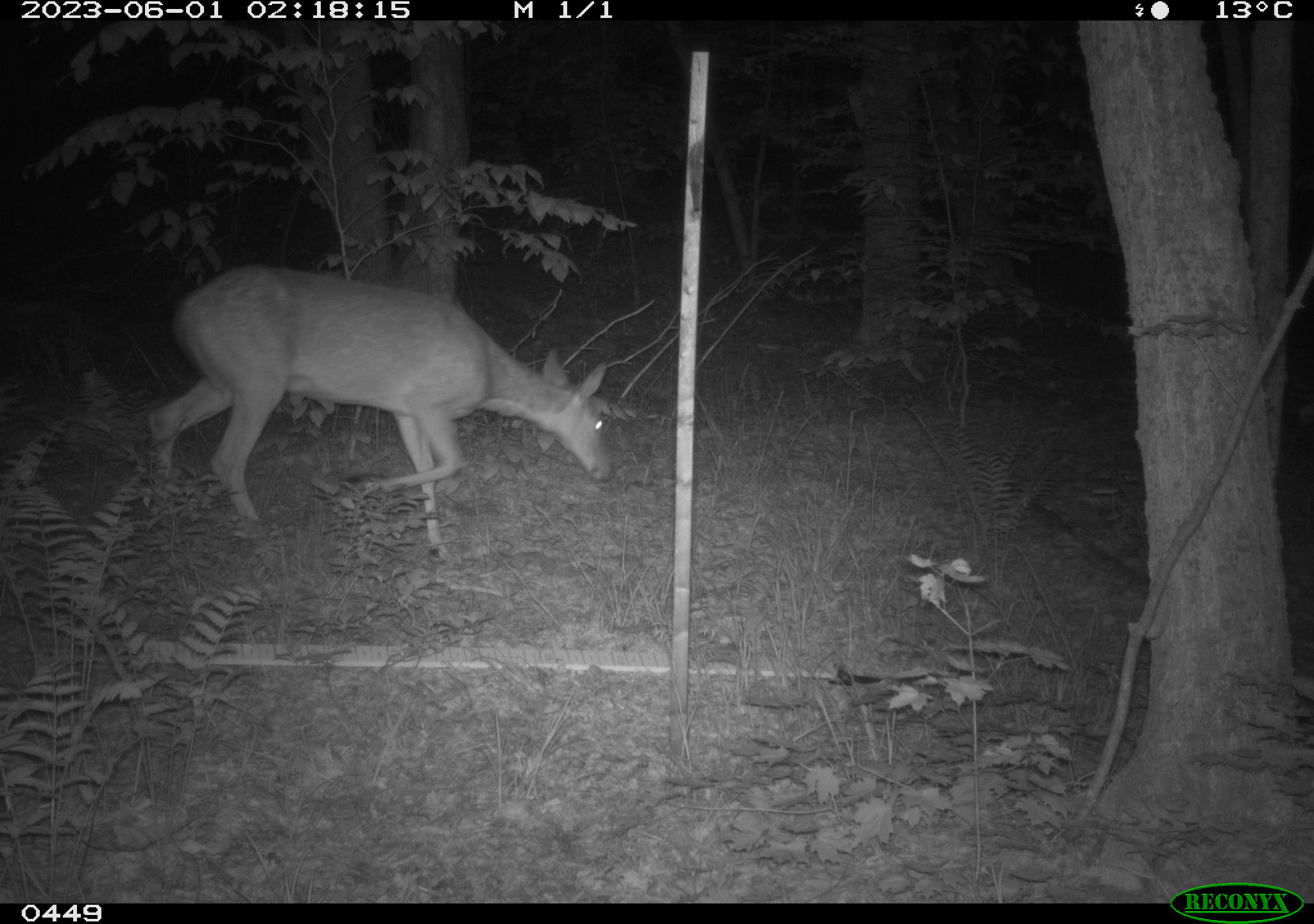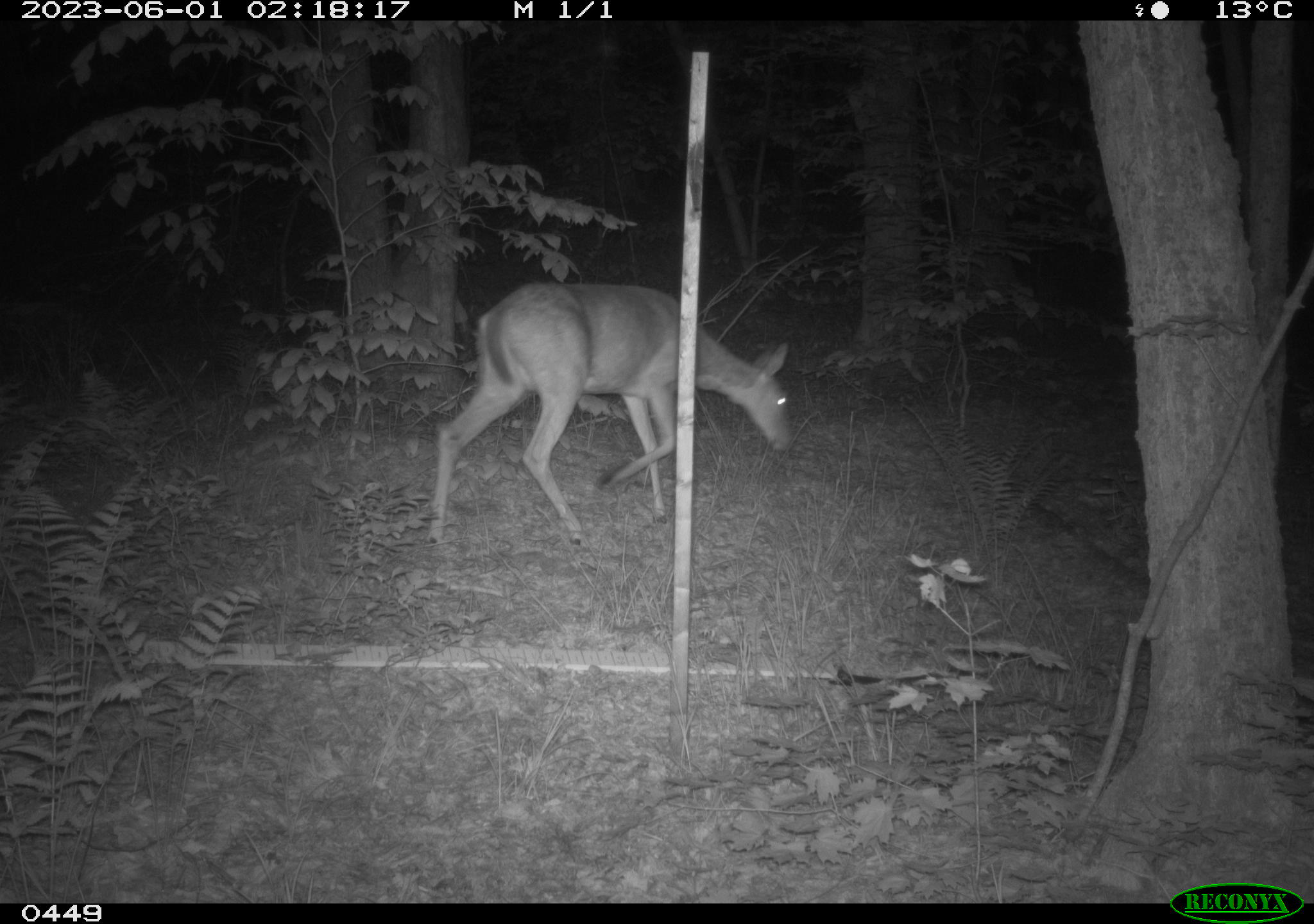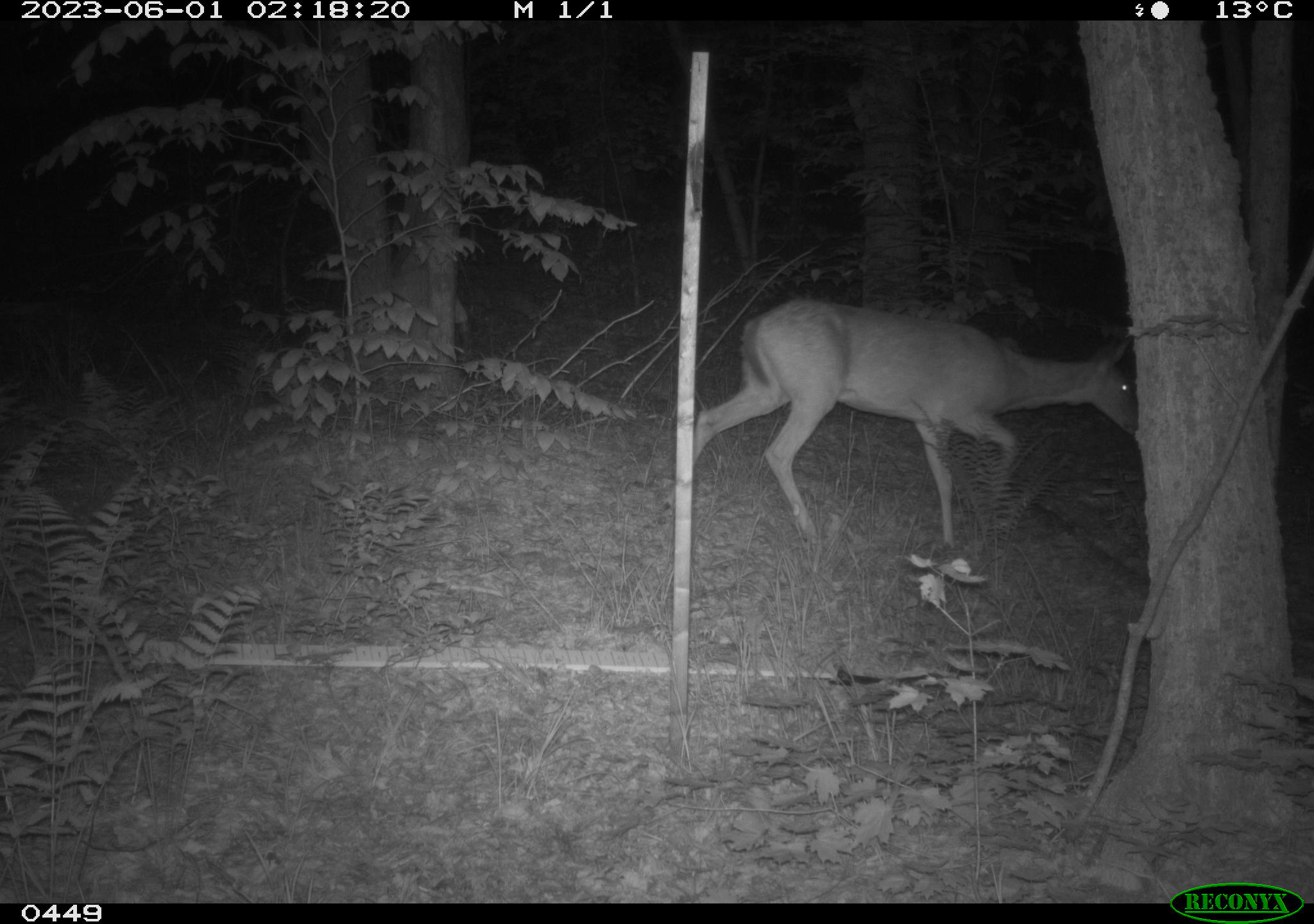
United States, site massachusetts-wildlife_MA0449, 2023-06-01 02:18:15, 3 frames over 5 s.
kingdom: Animalia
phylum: Chordata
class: Mammalia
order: Artiodactyla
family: Cervidae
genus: Odocoileus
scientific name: Odocoileus virginianus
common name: white-tailed deer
White-tailed deer (Odocoileus virginianus).